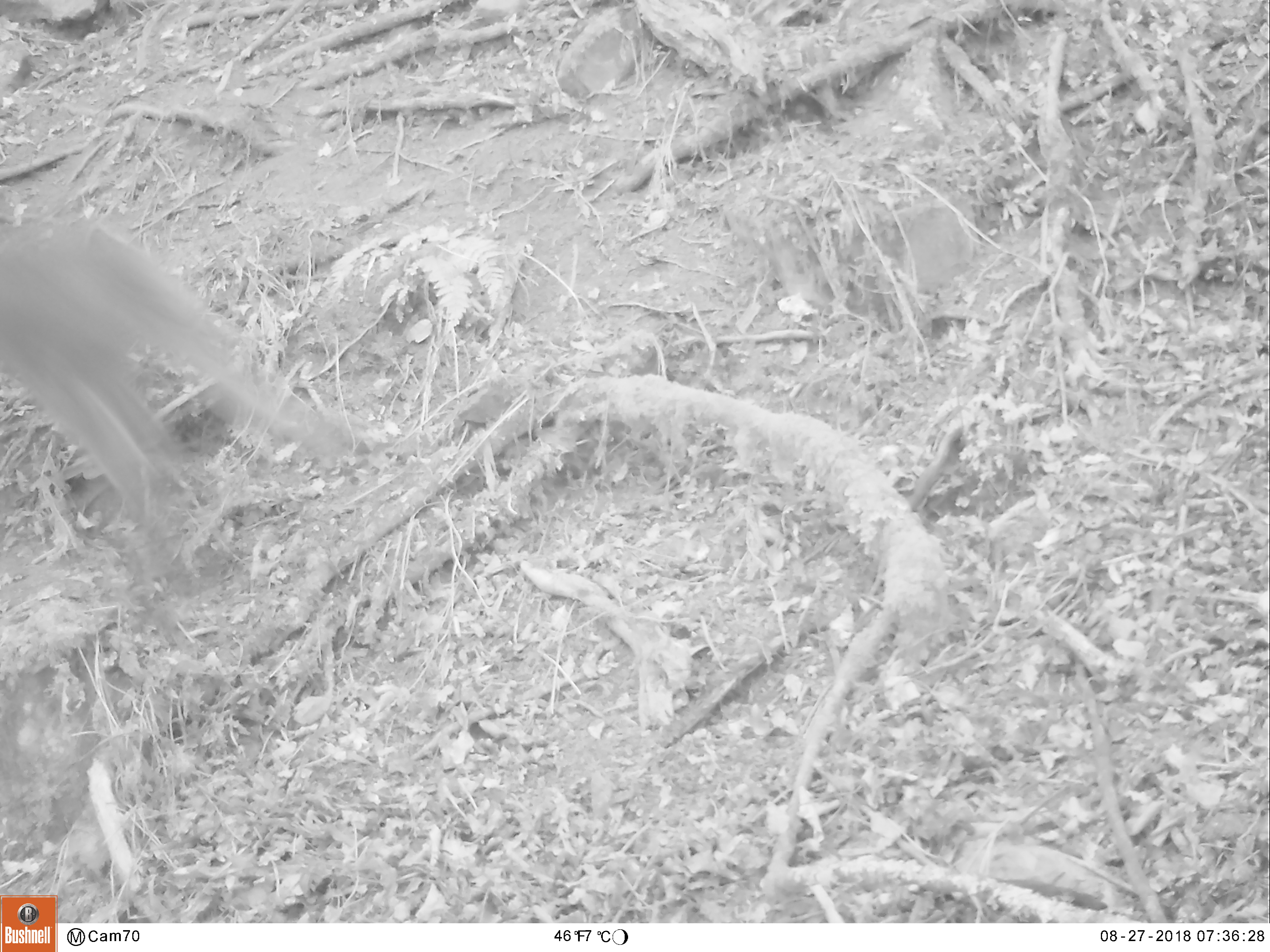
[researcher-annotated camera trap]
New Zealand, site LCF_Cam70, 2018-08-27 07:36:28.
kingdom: Animalia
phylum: Chordata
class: Mammalia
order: Diprotodontia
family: Macropodidae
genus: Notamacropus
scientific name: Notamacropus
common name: wallaby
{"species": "wallaby (Notamacropus)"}